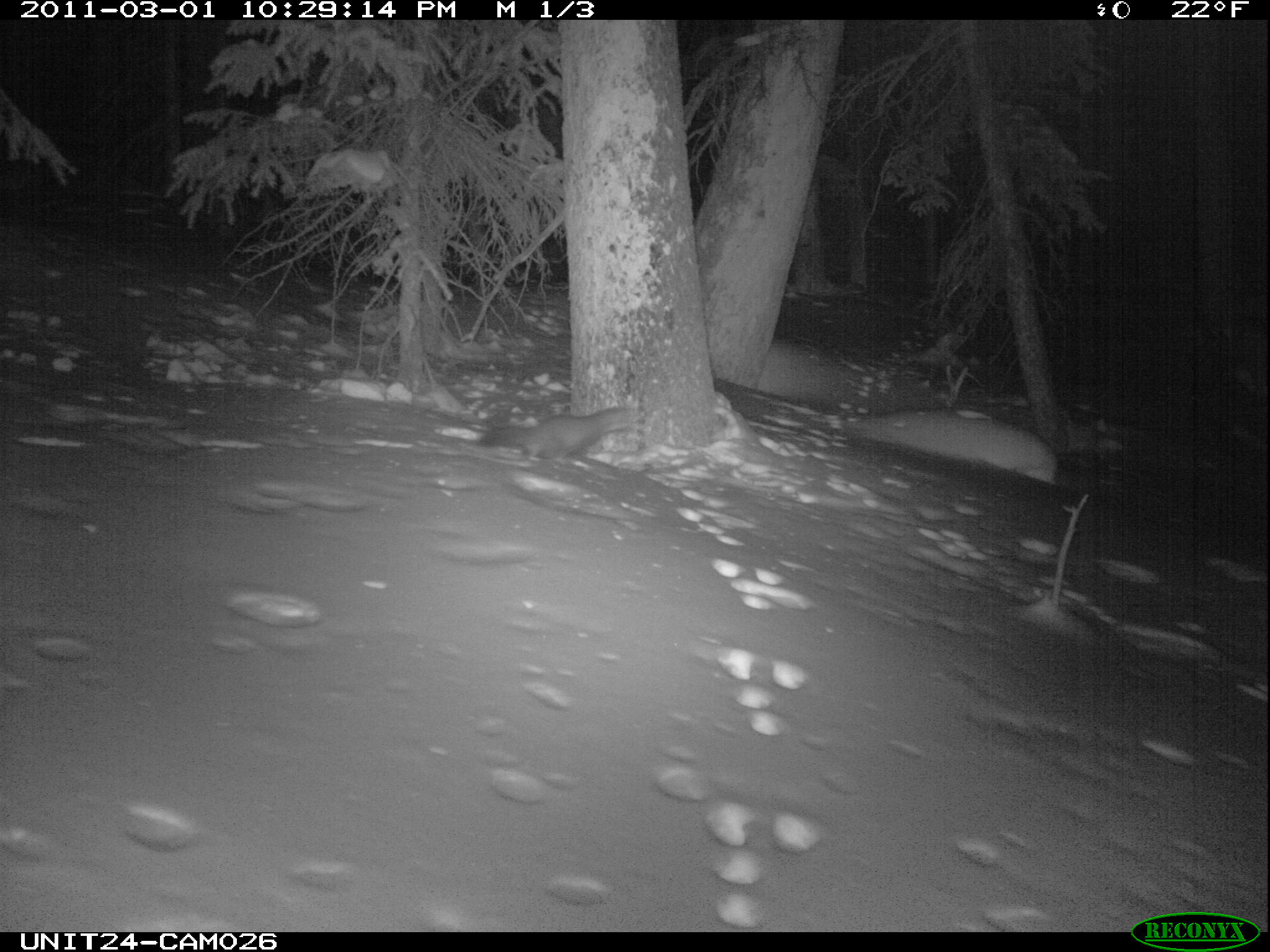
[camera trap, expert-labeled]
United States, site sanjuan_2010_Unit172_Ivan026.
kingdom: Animalia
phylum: Chordata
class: Mammalia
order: Carnivora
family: Mustelidae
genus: Martes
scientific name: Martes americana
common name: american marten